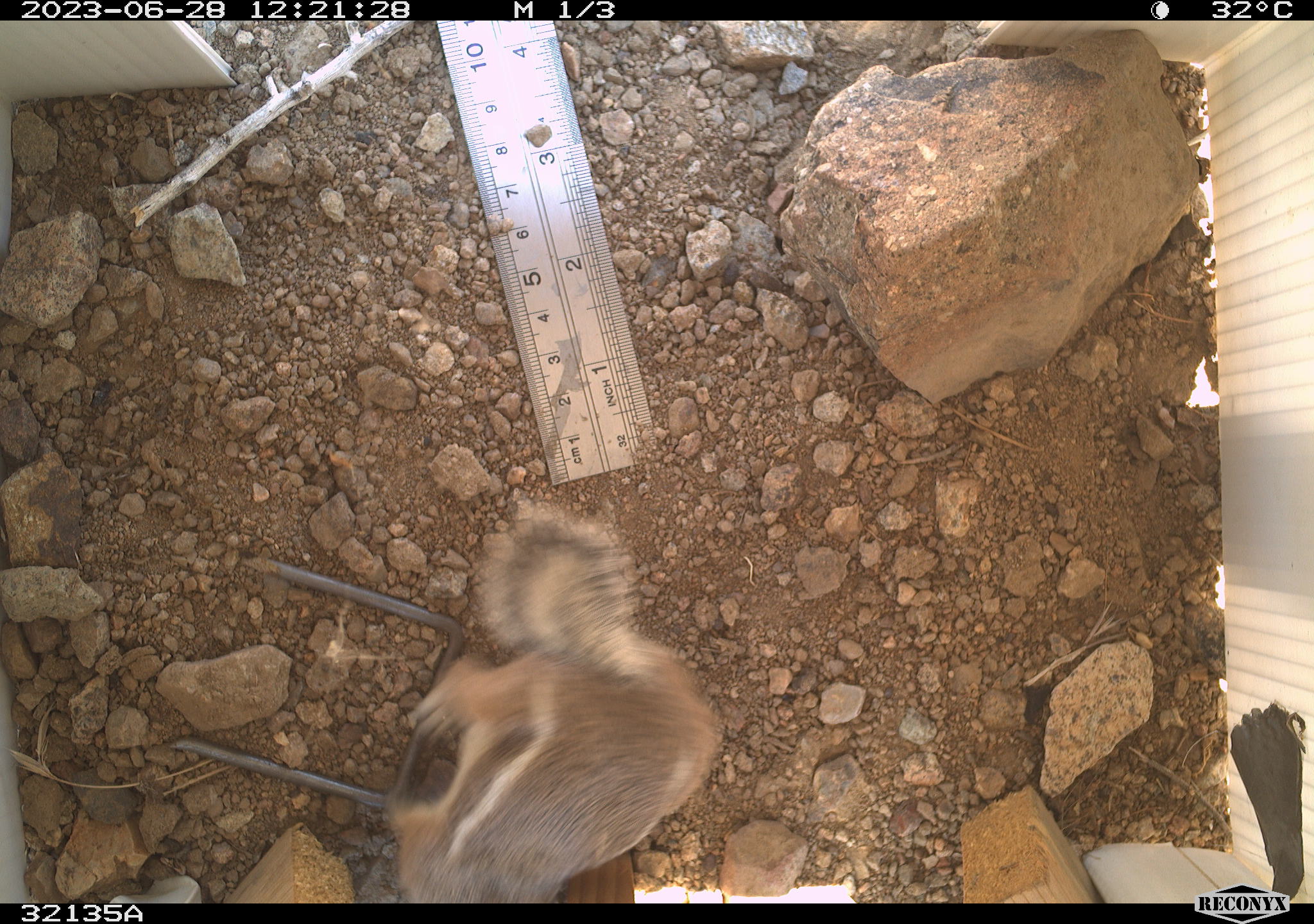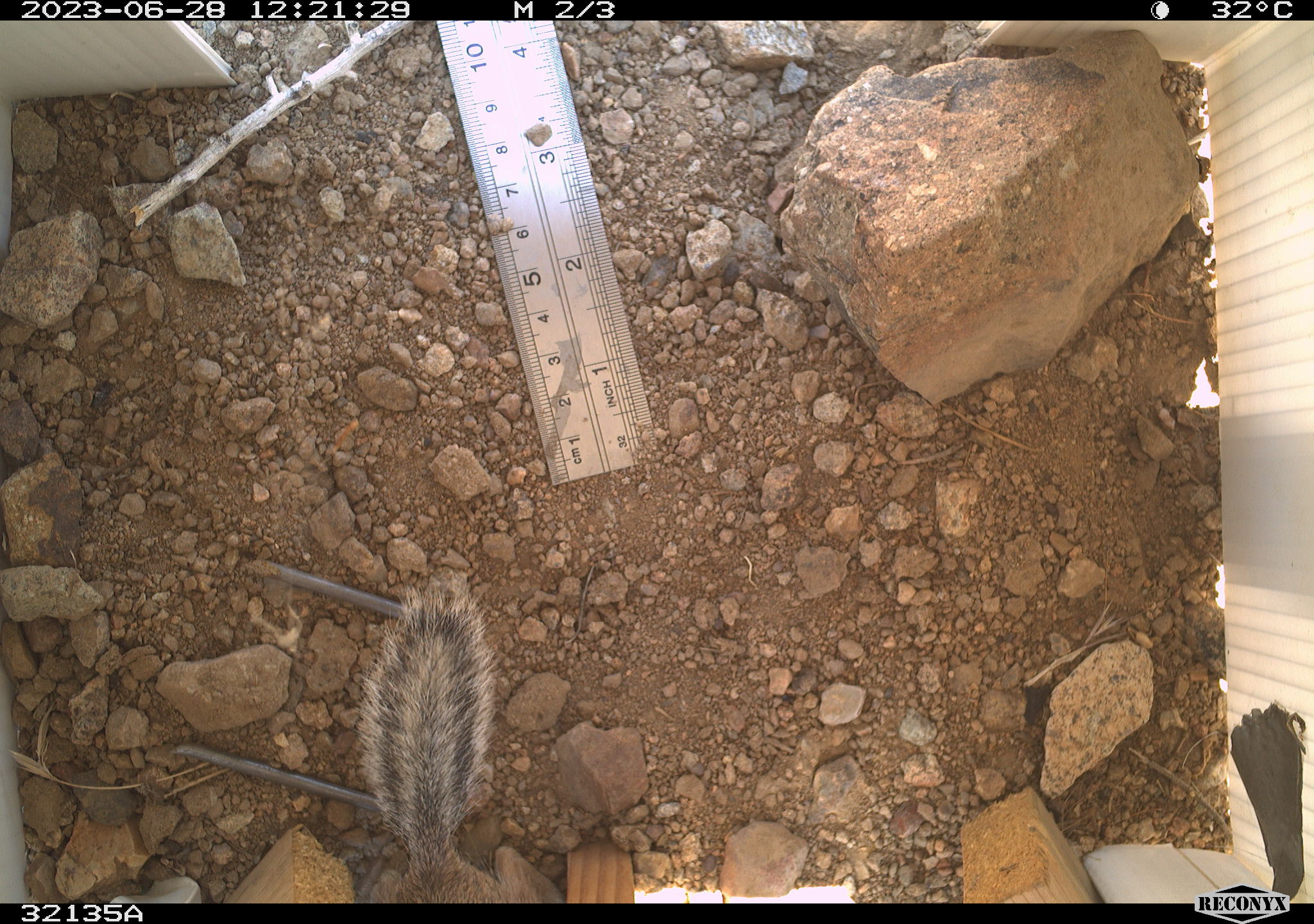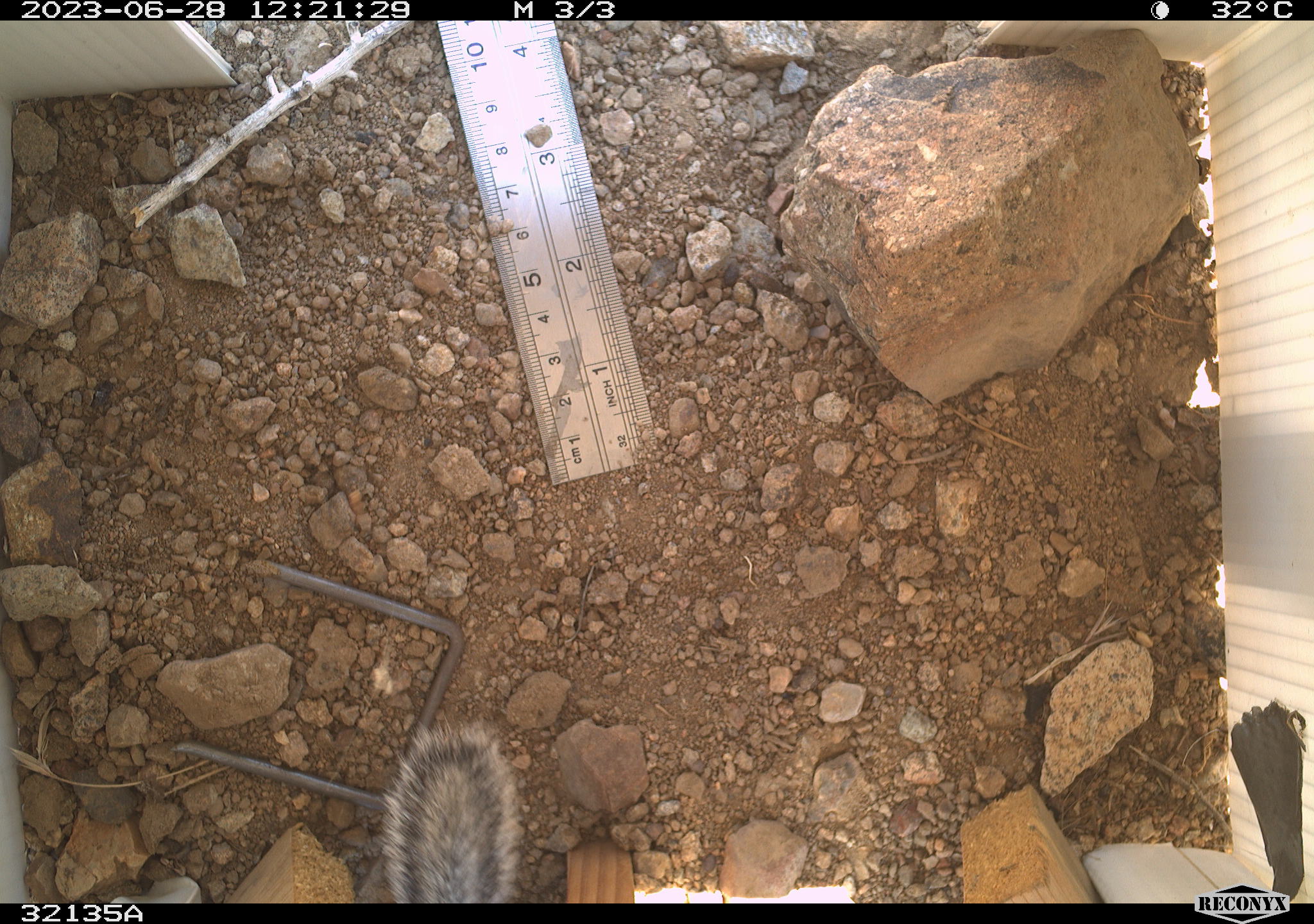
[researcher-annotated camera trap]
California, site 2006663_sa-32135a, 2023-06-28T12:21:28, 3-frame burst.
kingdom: Animalia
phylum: Chordata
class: Mammalia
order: Rodentia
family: Sciuridae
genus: Ammospermophilus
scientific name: Ammospermophilus leucurus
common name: white-tailed antelope squirrel